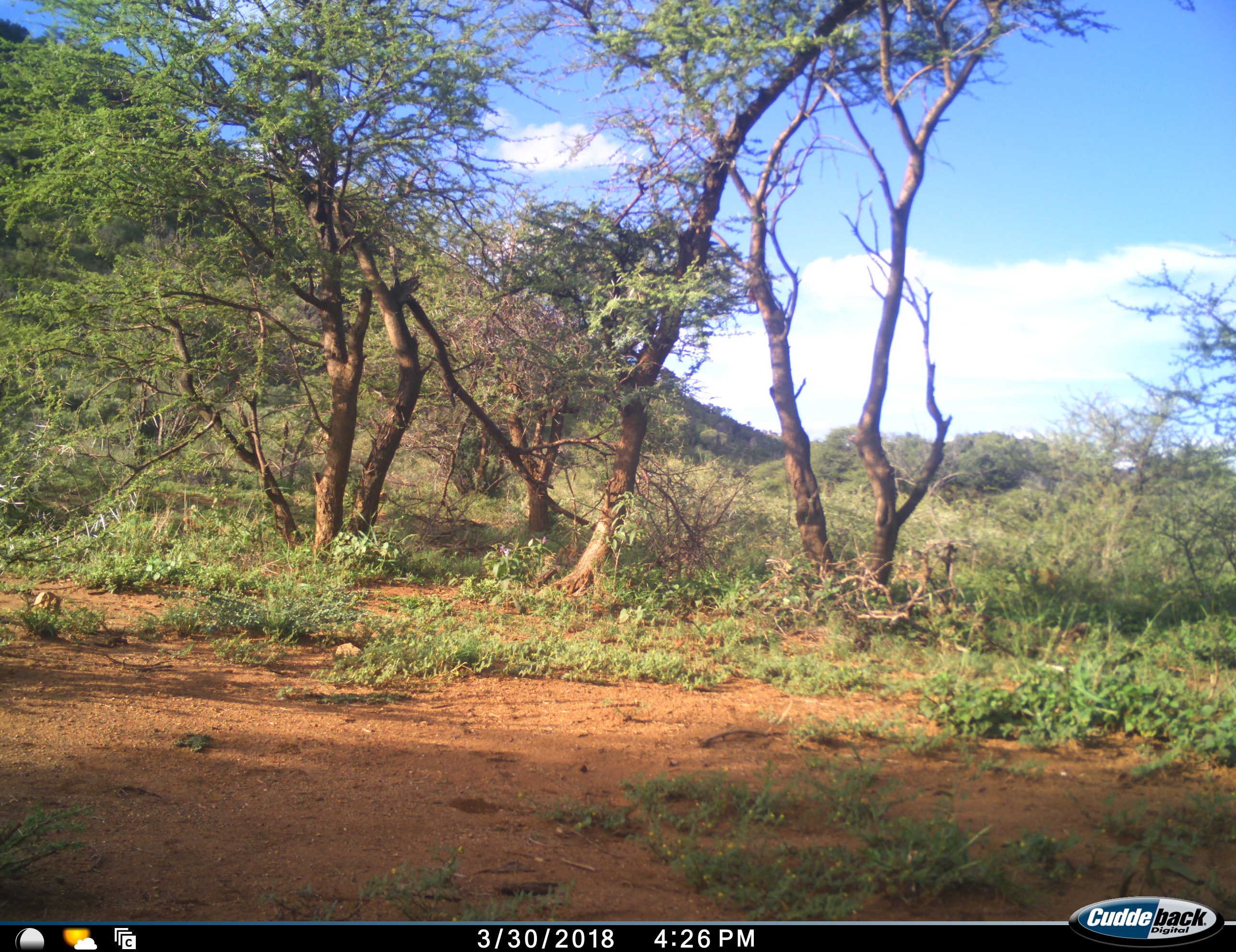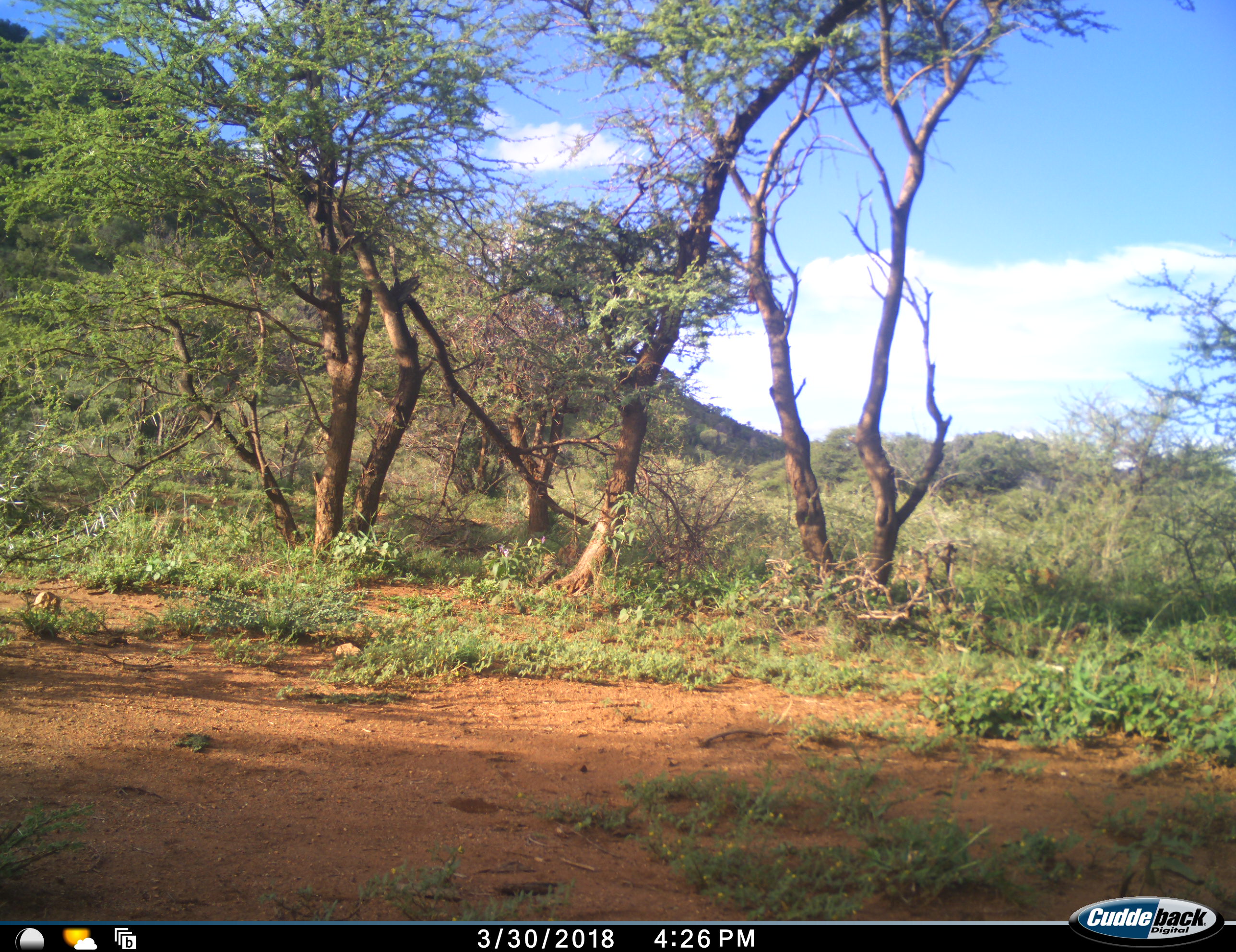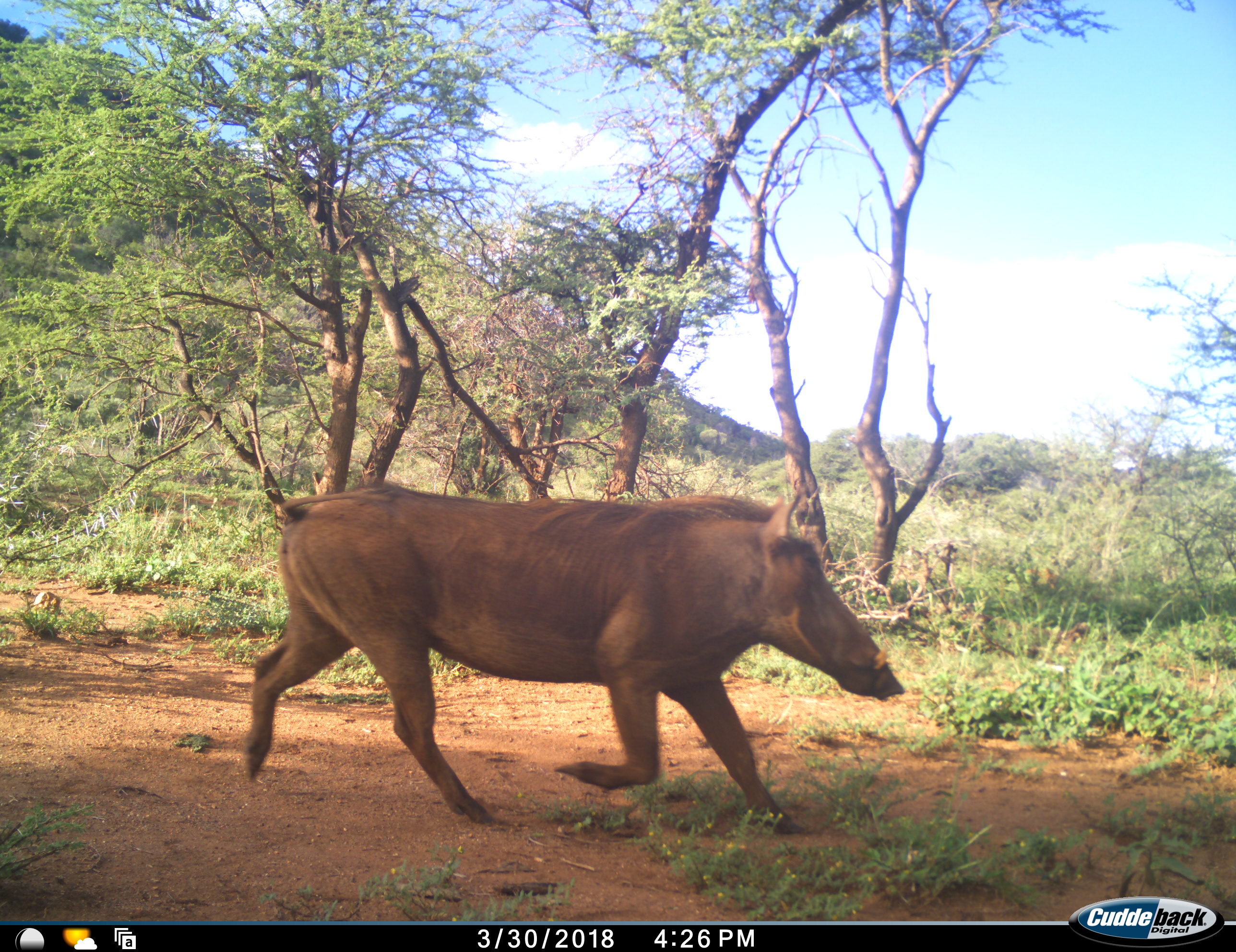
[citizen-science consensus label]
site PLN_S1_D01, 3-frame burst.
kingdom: Animalia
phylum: Chordata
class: Mammalia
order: Artiodactyla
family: Suidae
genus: Phacochoerus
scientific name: Phacochoerus africanus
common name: warthog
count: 1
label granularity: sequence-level